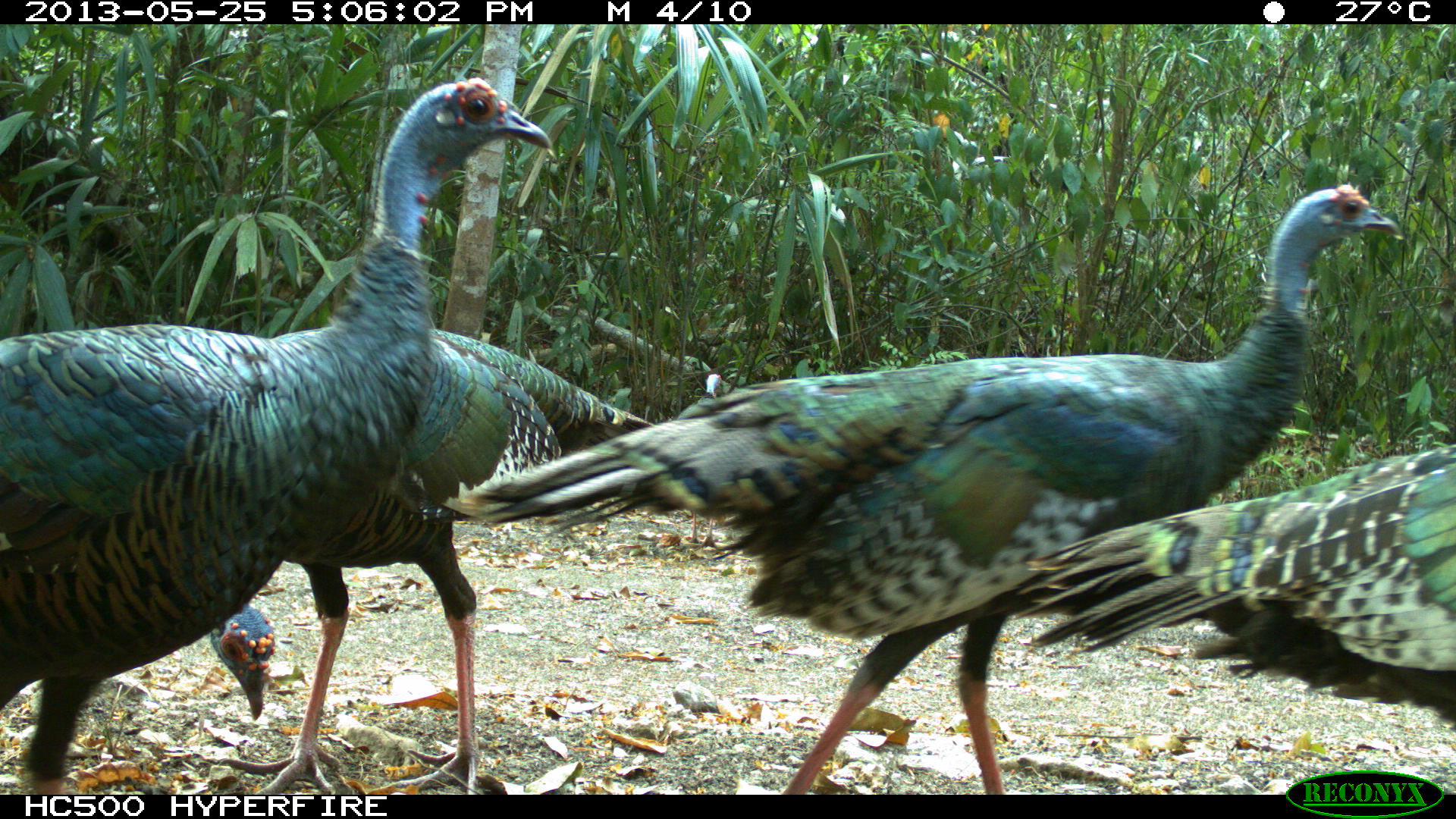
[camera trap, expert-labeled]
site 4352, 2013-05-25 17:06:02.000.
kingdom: Animalia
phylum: Chordata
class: Aves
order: Galliformes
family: Phasianidae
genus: Meleagris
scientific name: Meleagris ocellata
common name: ocellated turkey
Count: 4.